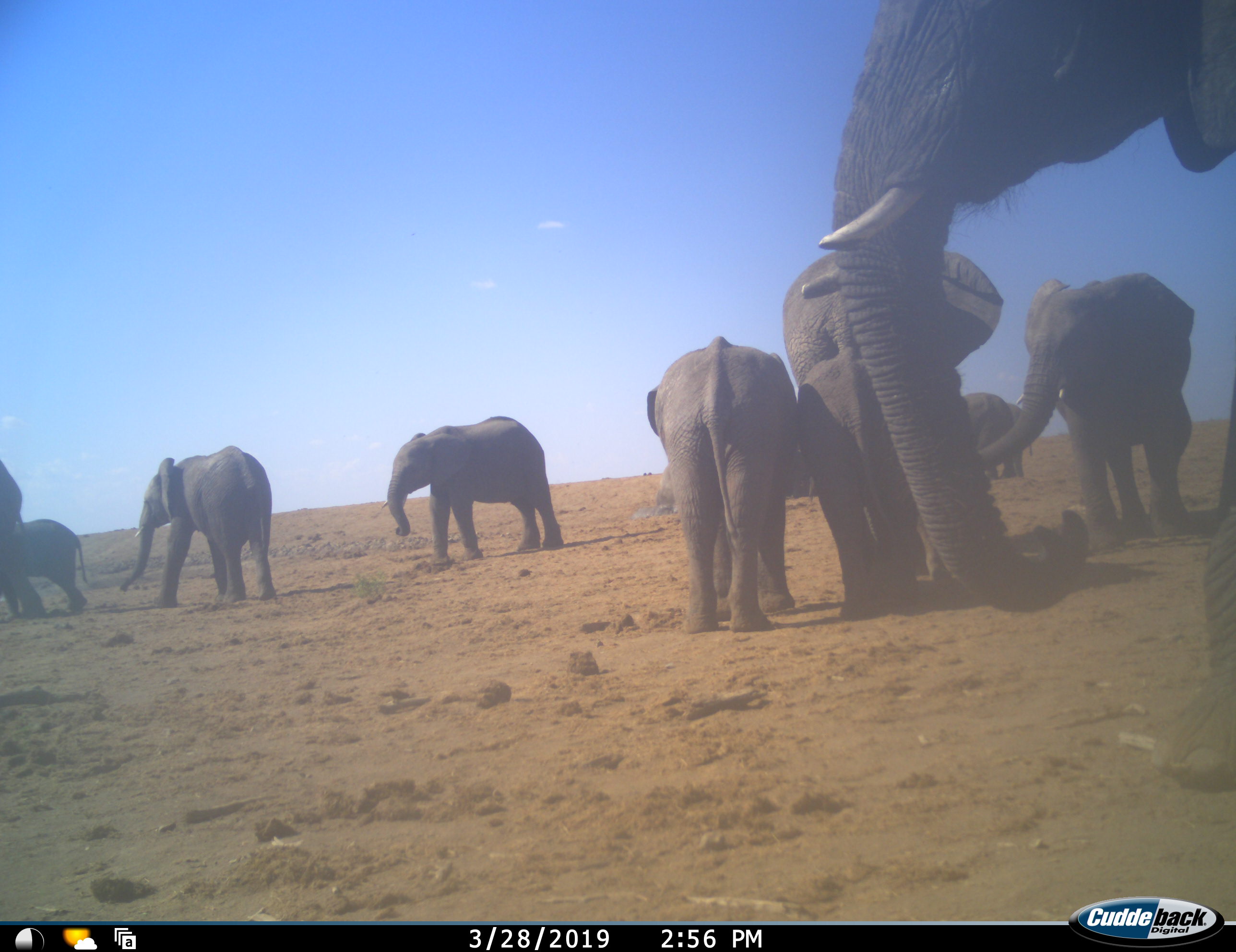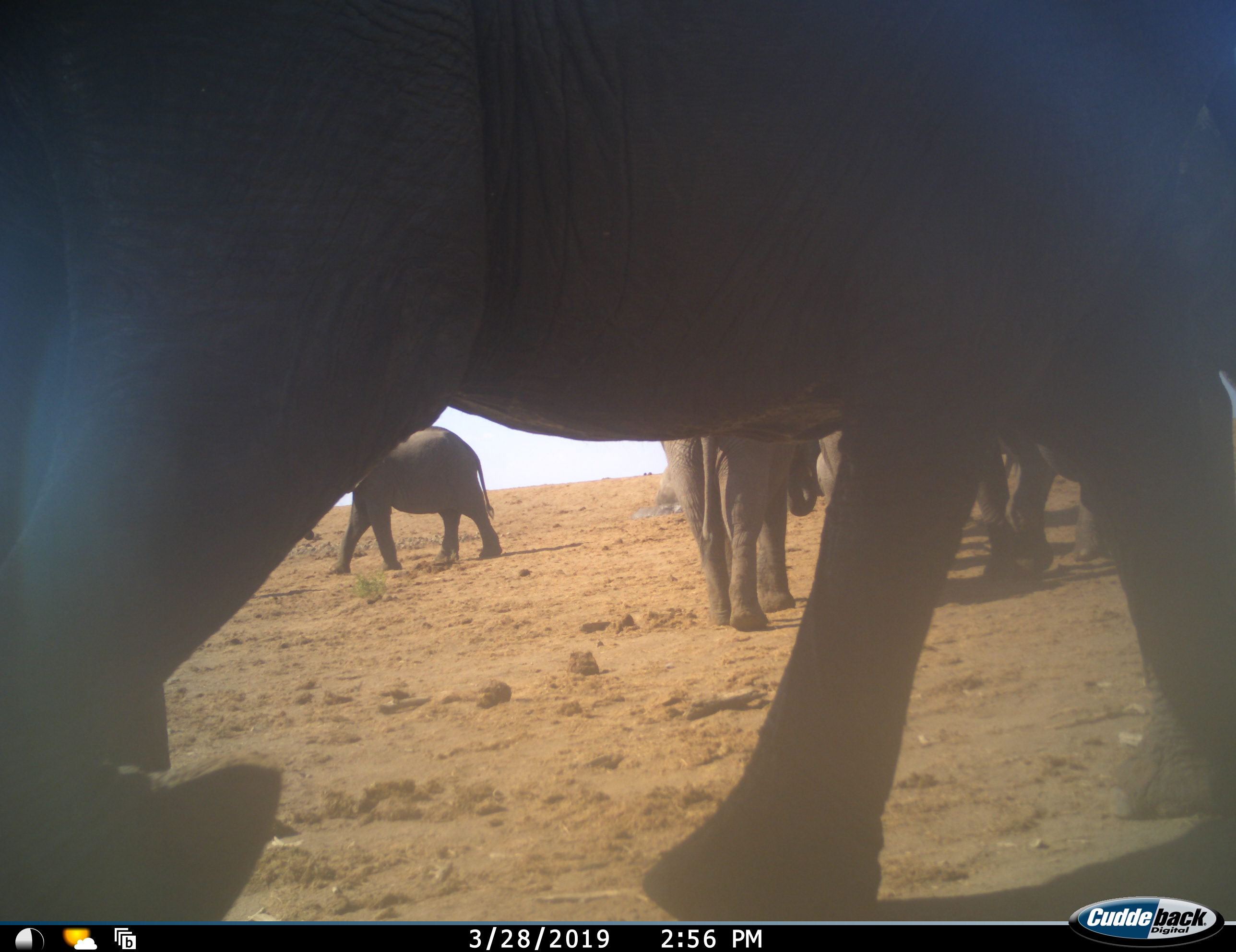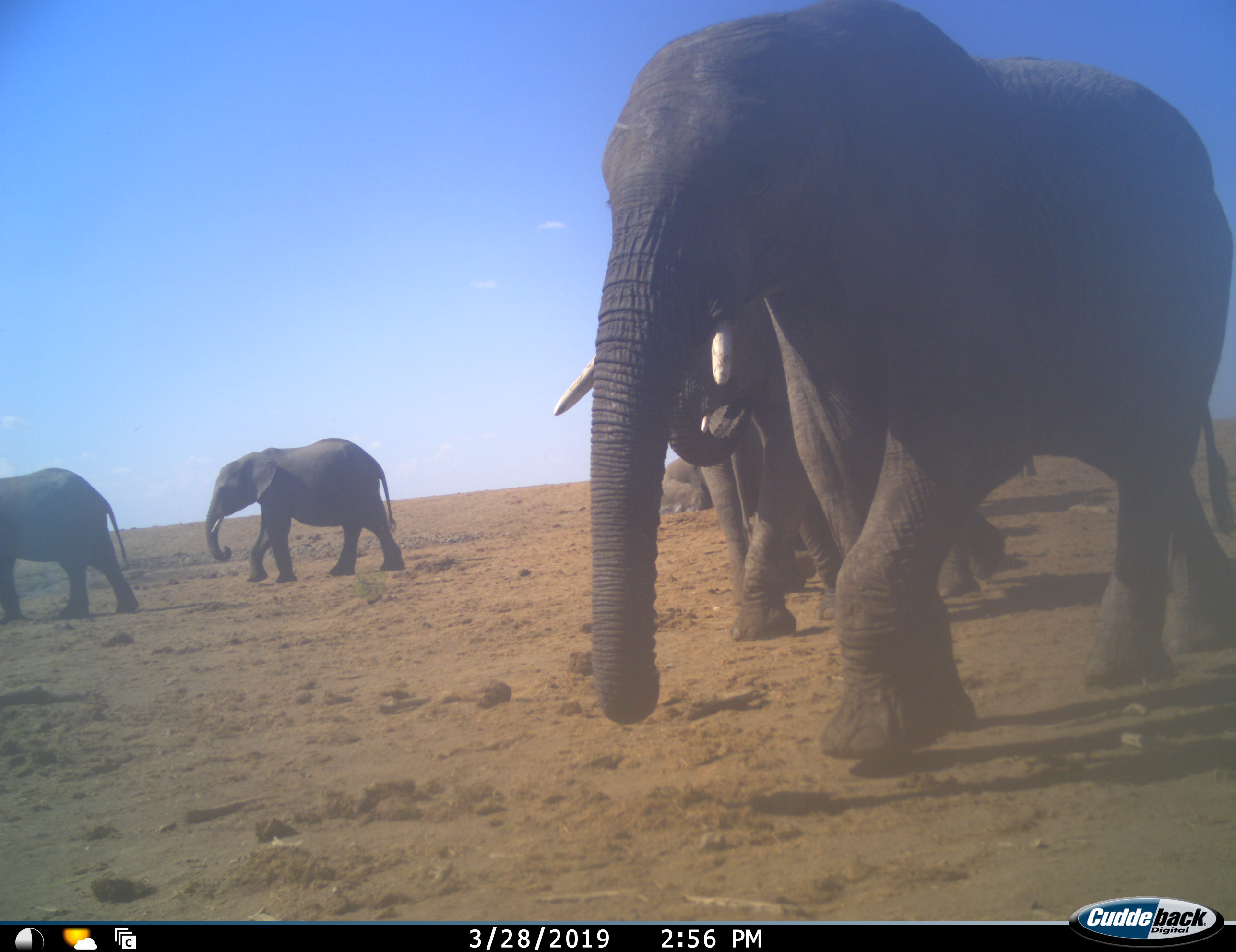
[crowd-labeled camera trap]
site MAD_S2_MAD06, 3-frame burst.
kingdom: Animalia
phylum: Chordata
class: Mammalia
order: Proboscidea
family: Elephantidae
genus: Loxodonta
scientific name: Loxodonta africana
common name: african bush elephant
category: elephant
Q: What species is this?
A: Elephant (african bush elephant) (Loxodonta africana).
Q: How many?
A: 10.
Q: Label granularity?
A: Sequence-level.